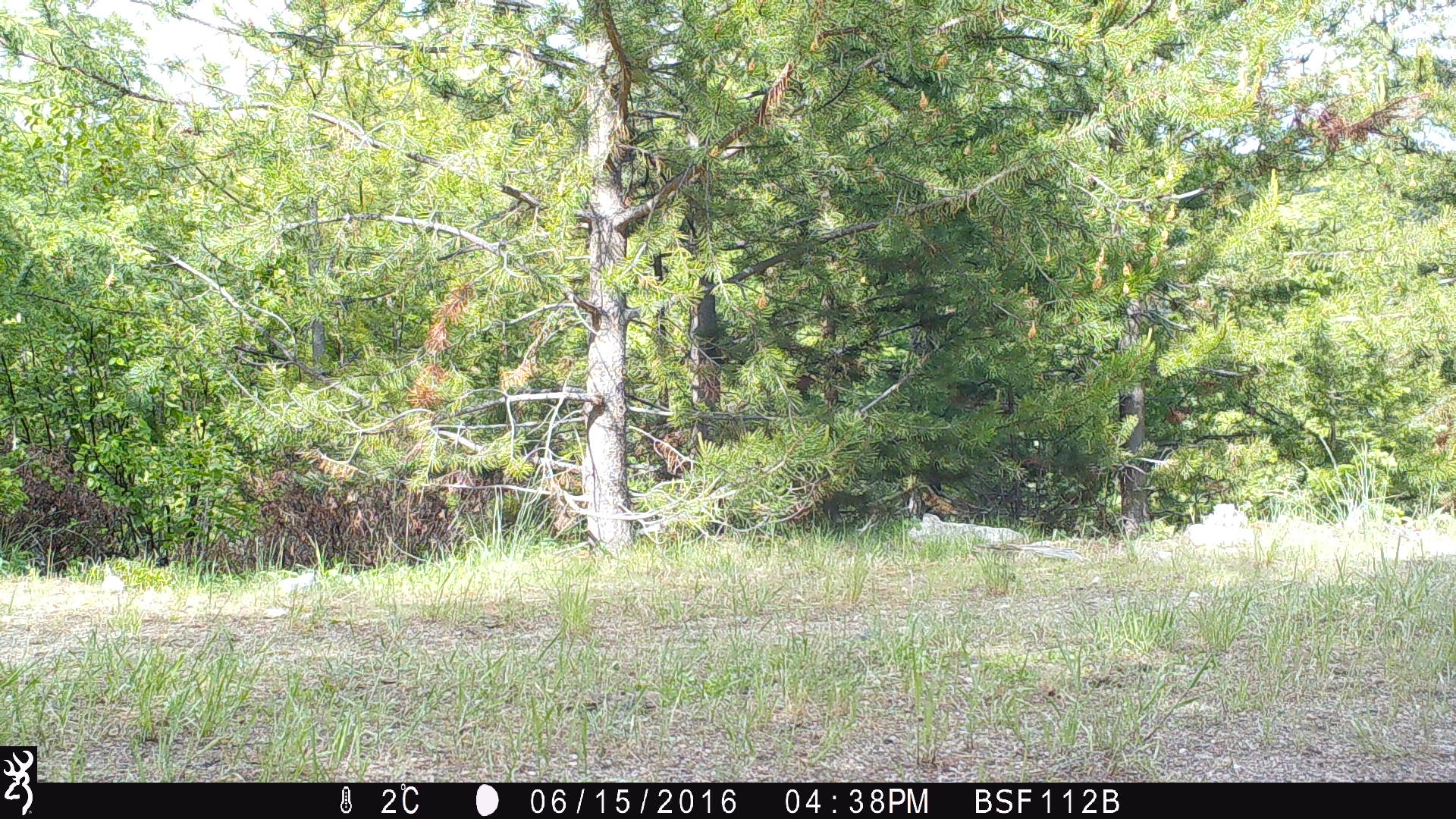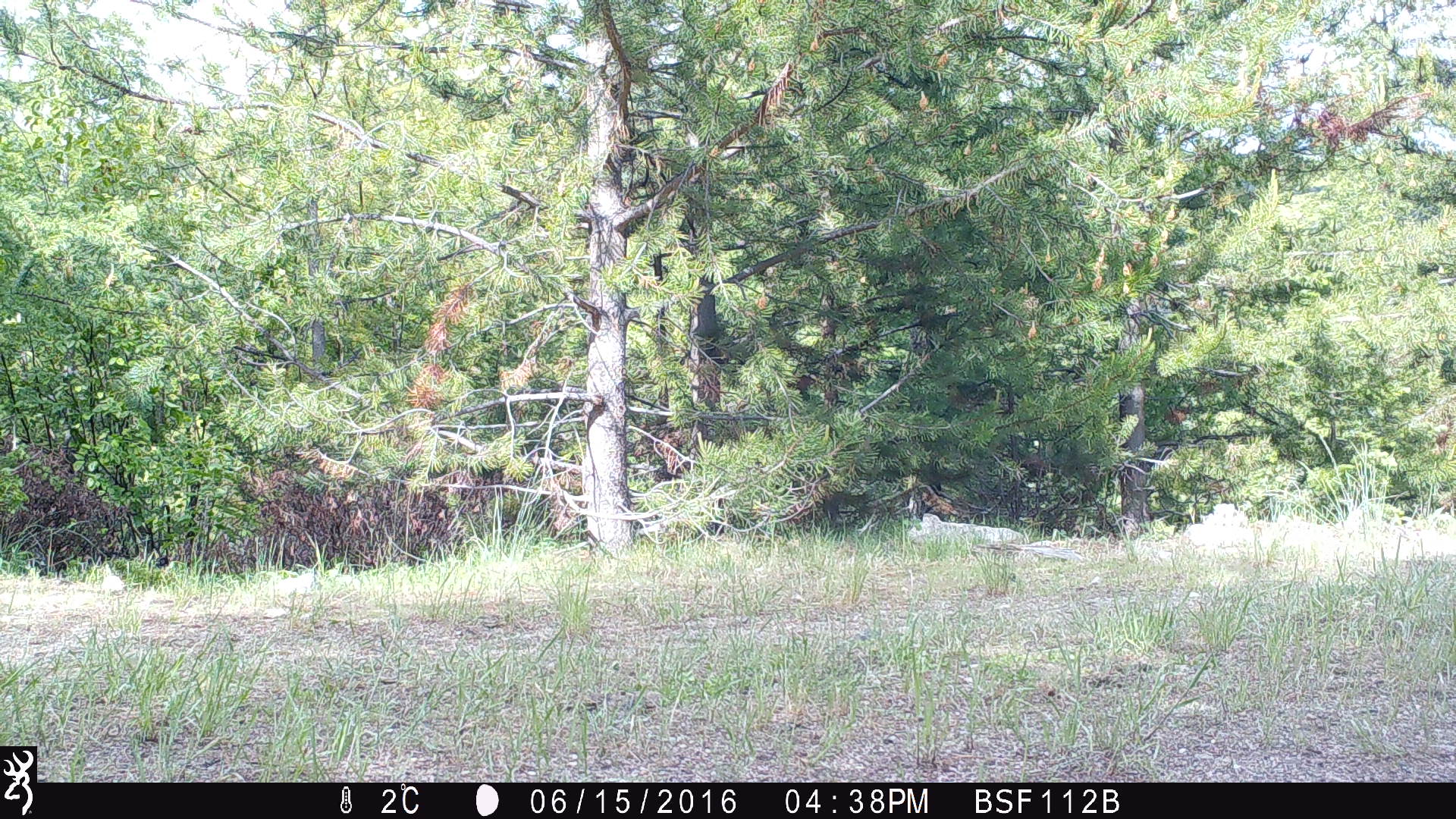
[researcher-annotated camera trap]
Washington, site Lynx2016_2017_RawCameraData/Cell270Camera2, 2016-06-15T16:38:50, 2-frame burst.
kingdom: Animalia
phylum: Chordata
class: Mammalia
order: Artiodactyla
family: Bovidae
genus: Bos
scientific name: Bos taurus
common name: domestic cattle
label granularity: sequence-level